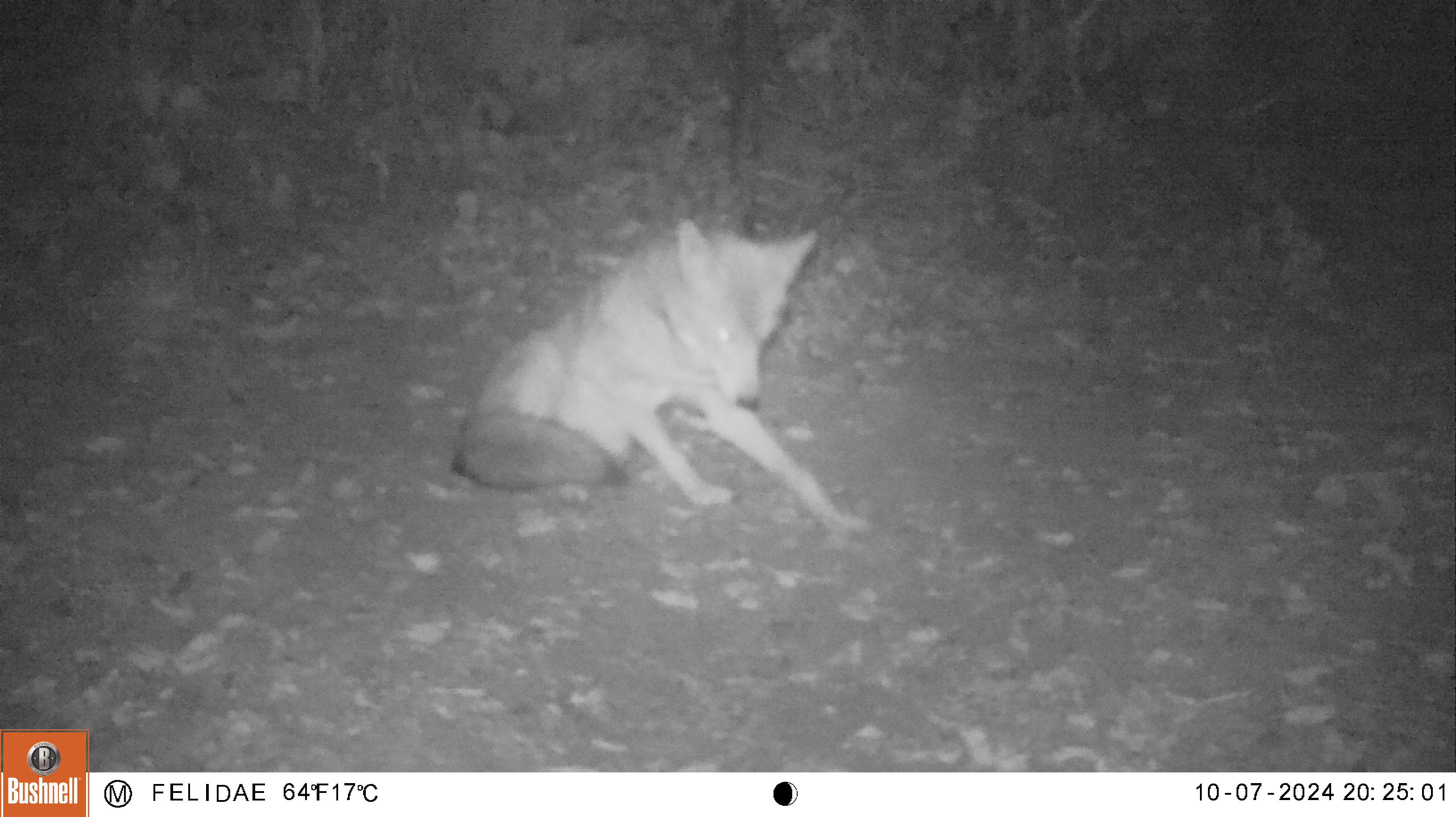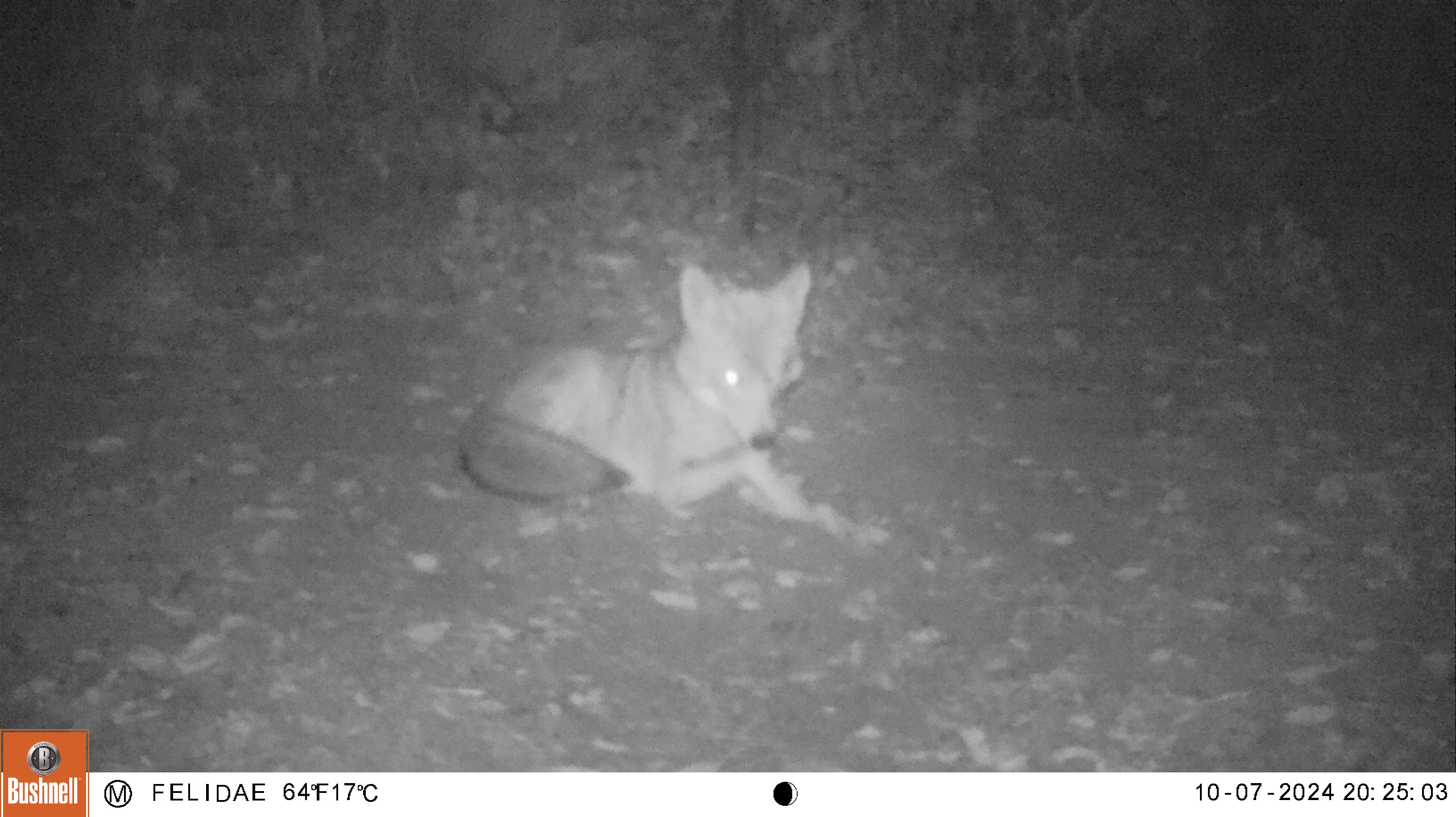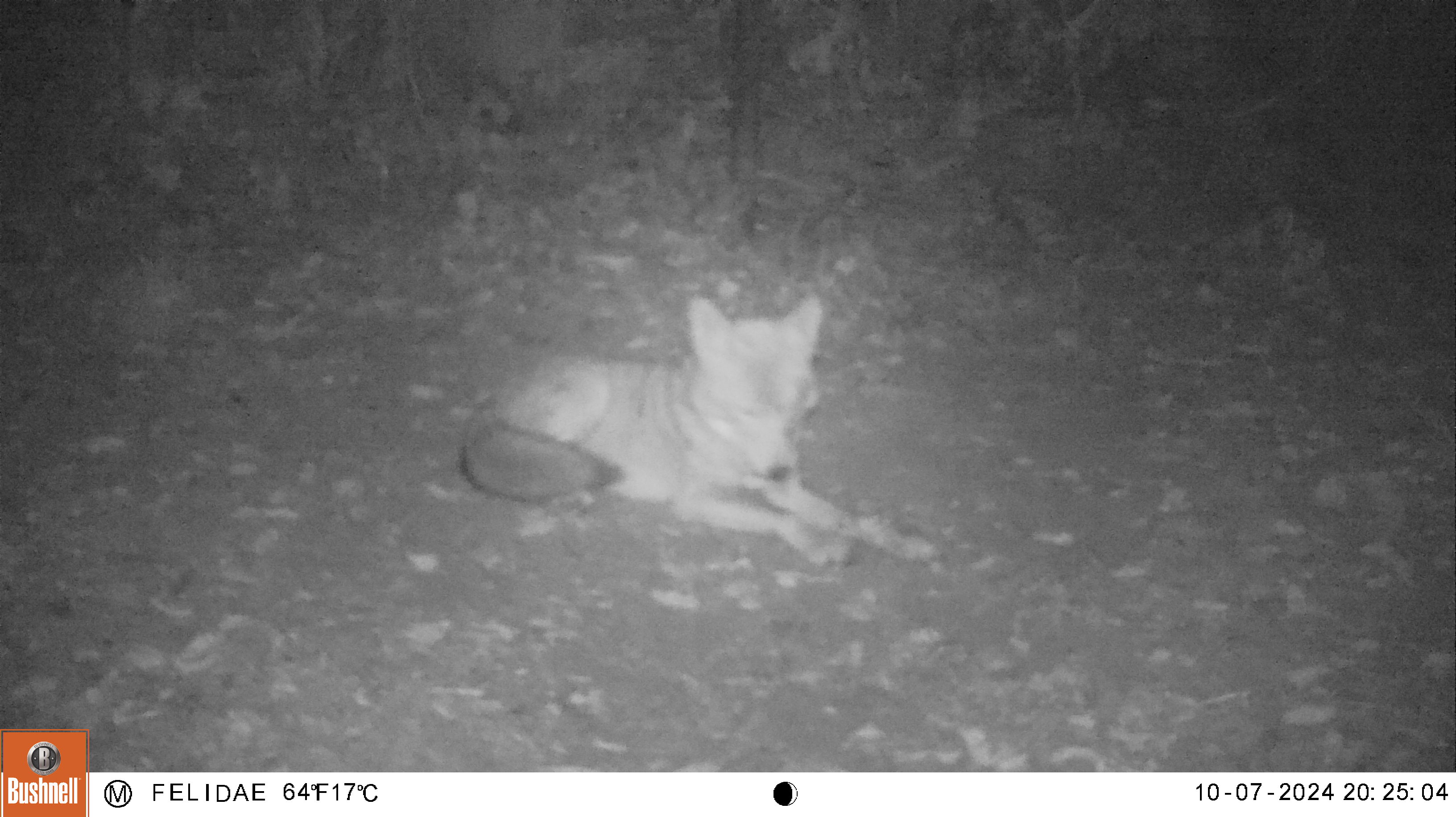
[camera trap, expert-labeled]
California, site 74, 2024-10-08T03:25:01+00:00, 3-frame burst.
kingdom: Animalia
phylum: Chordata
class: Mammalia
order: Carnivora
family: Canidae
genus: Canis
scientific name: Canis latrans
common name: coyote